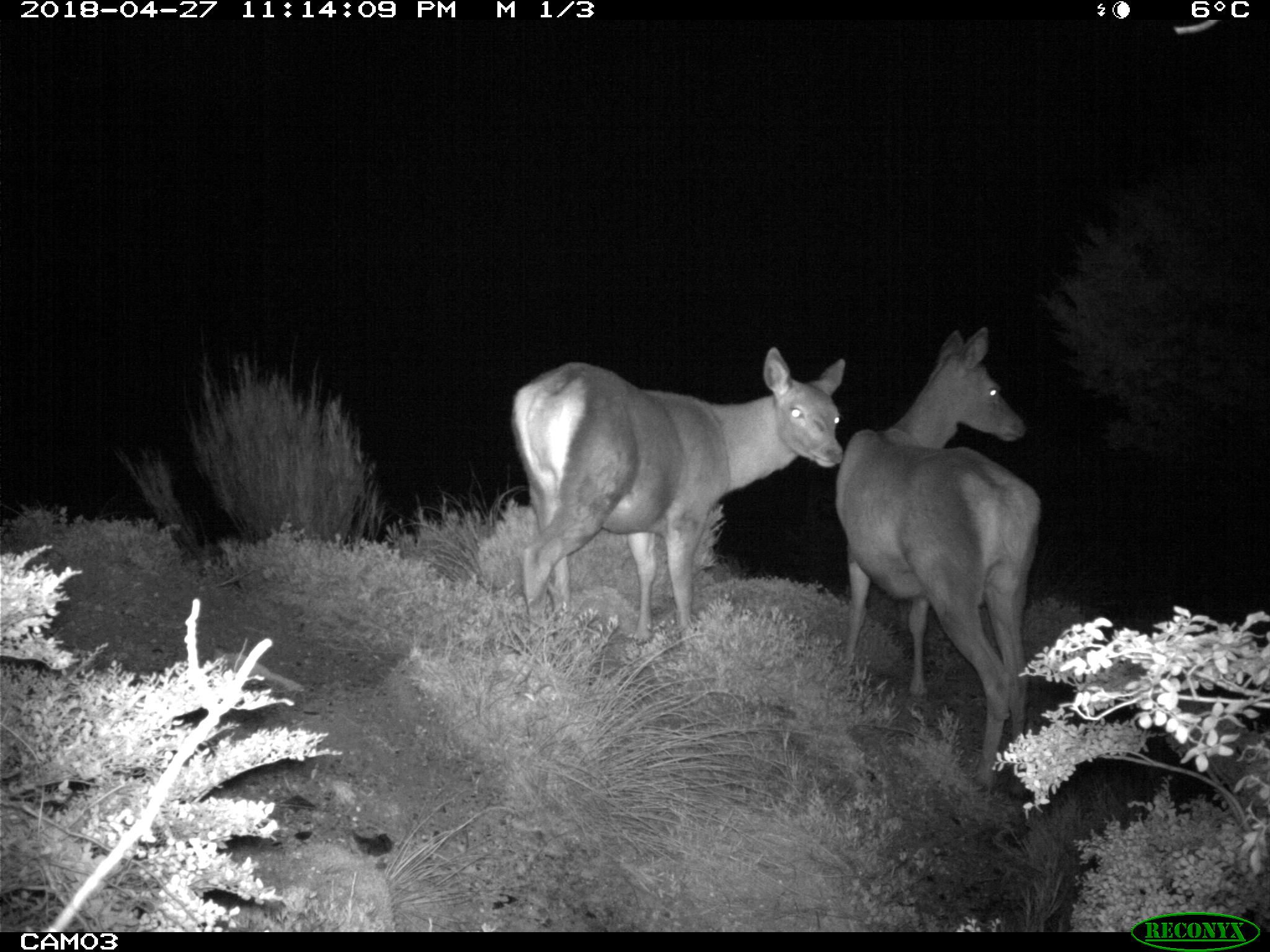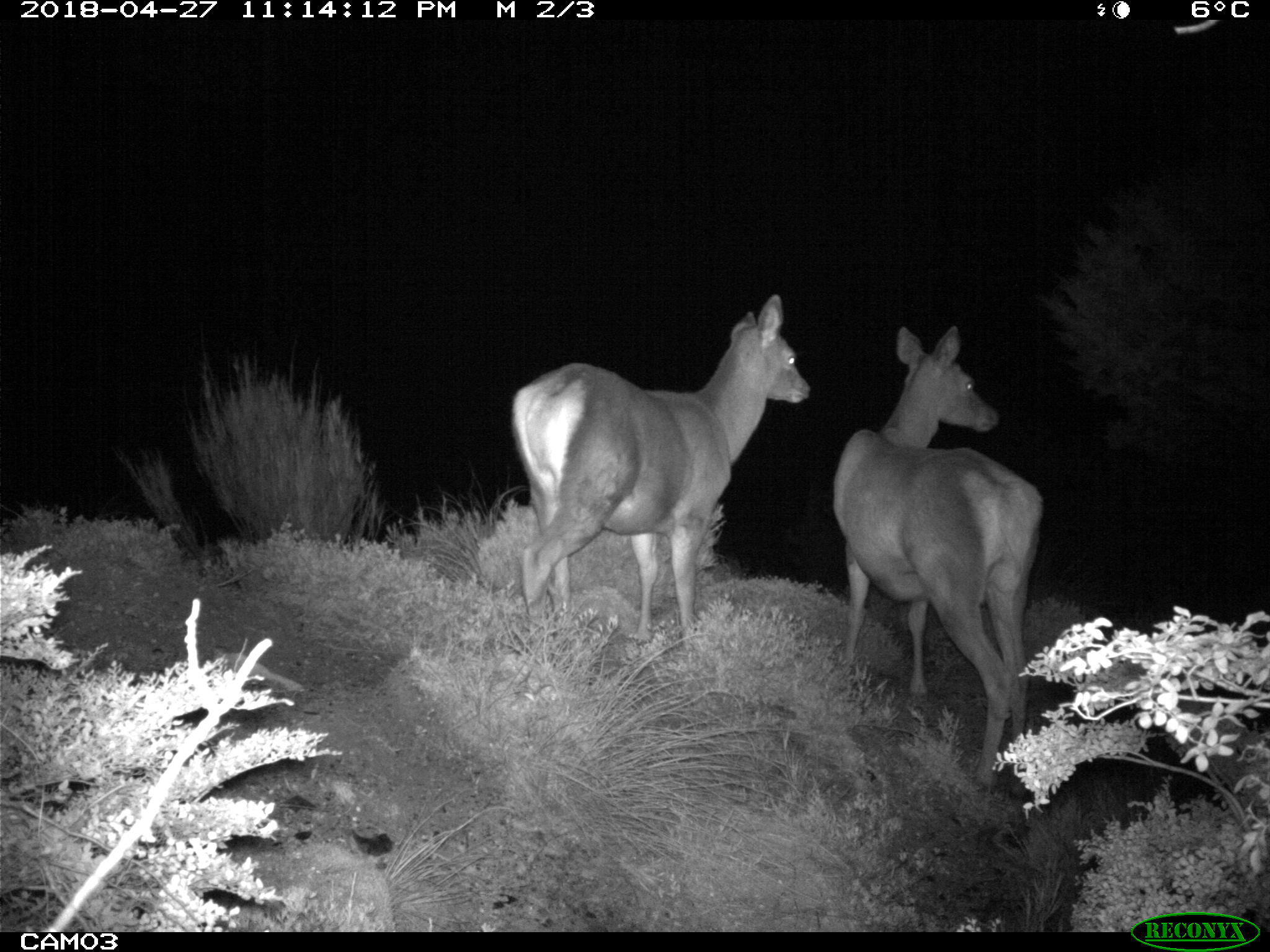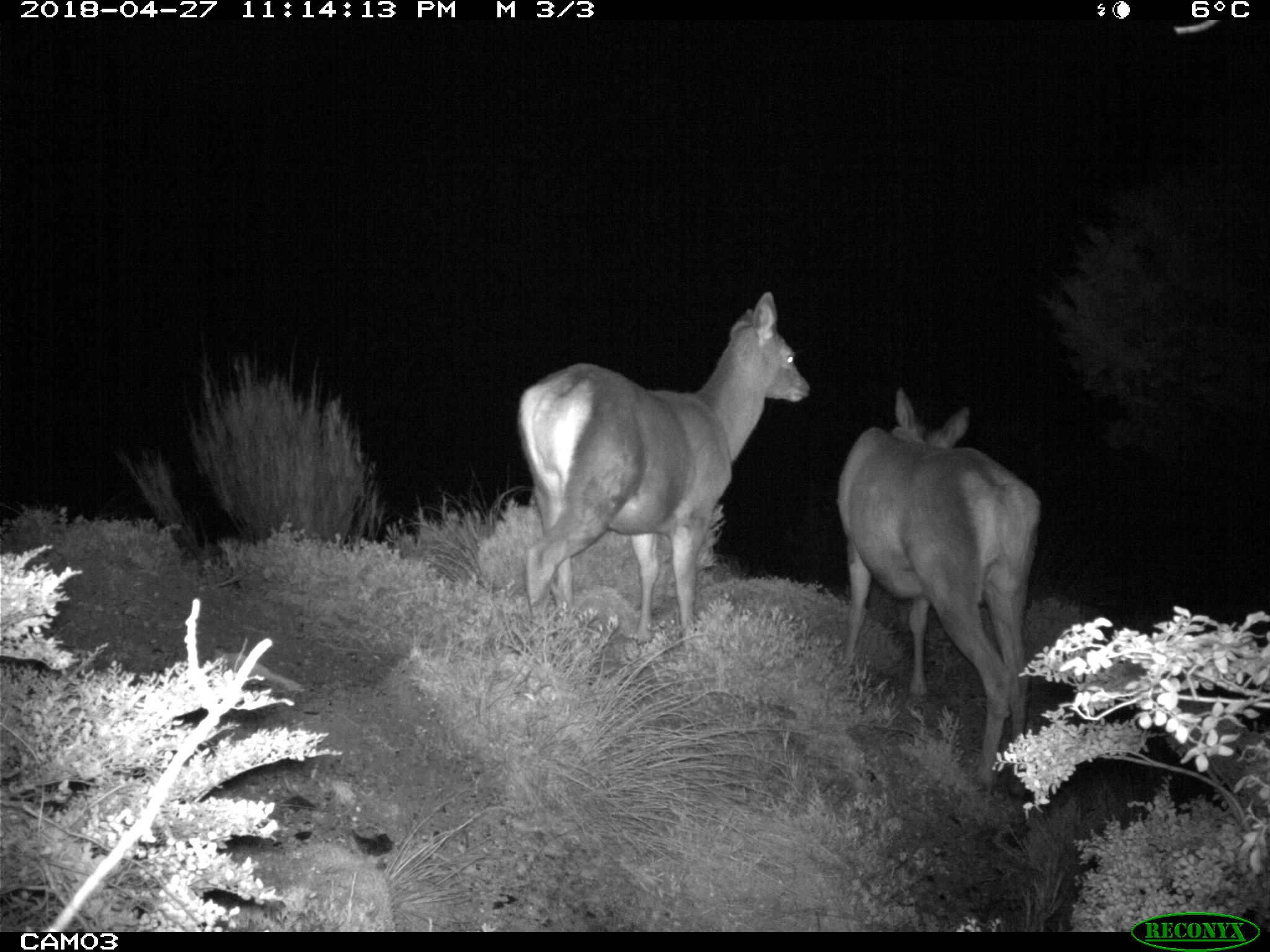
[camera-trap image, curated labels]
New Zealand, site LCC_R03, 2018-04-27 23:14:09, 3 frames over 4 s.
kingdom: Animalia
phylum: Chordata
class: Mammalia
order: Artiodactyla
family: Cervidae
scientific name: Cervidae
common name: deer